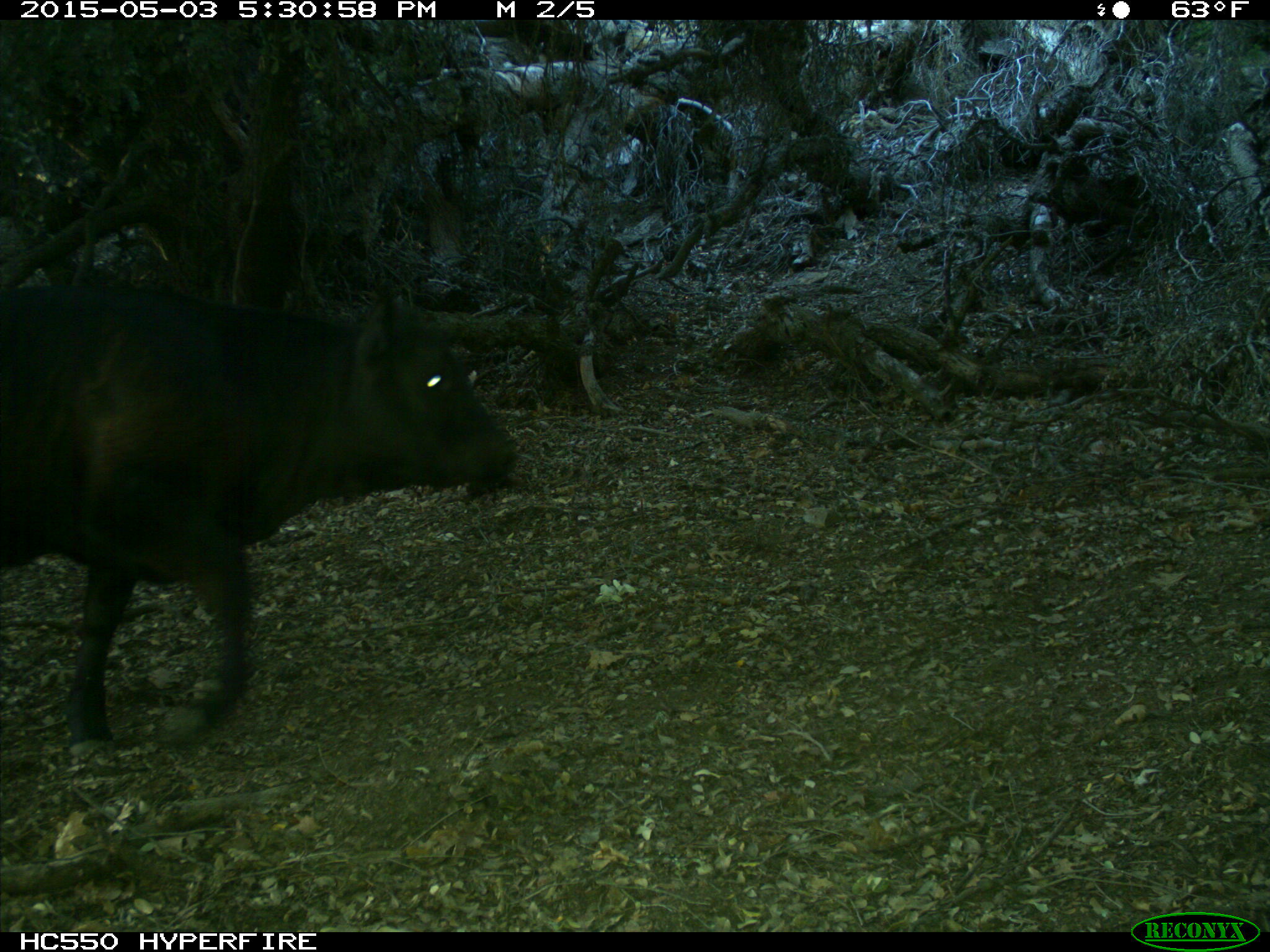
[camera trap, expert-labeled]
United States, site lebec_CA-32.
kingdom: Animalia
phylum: Chordata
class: Mammalia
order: Artiodactyla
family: Bovidae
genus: Bos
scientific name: Bos taurus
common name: domestic cow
Bos taurus (domestic cow).